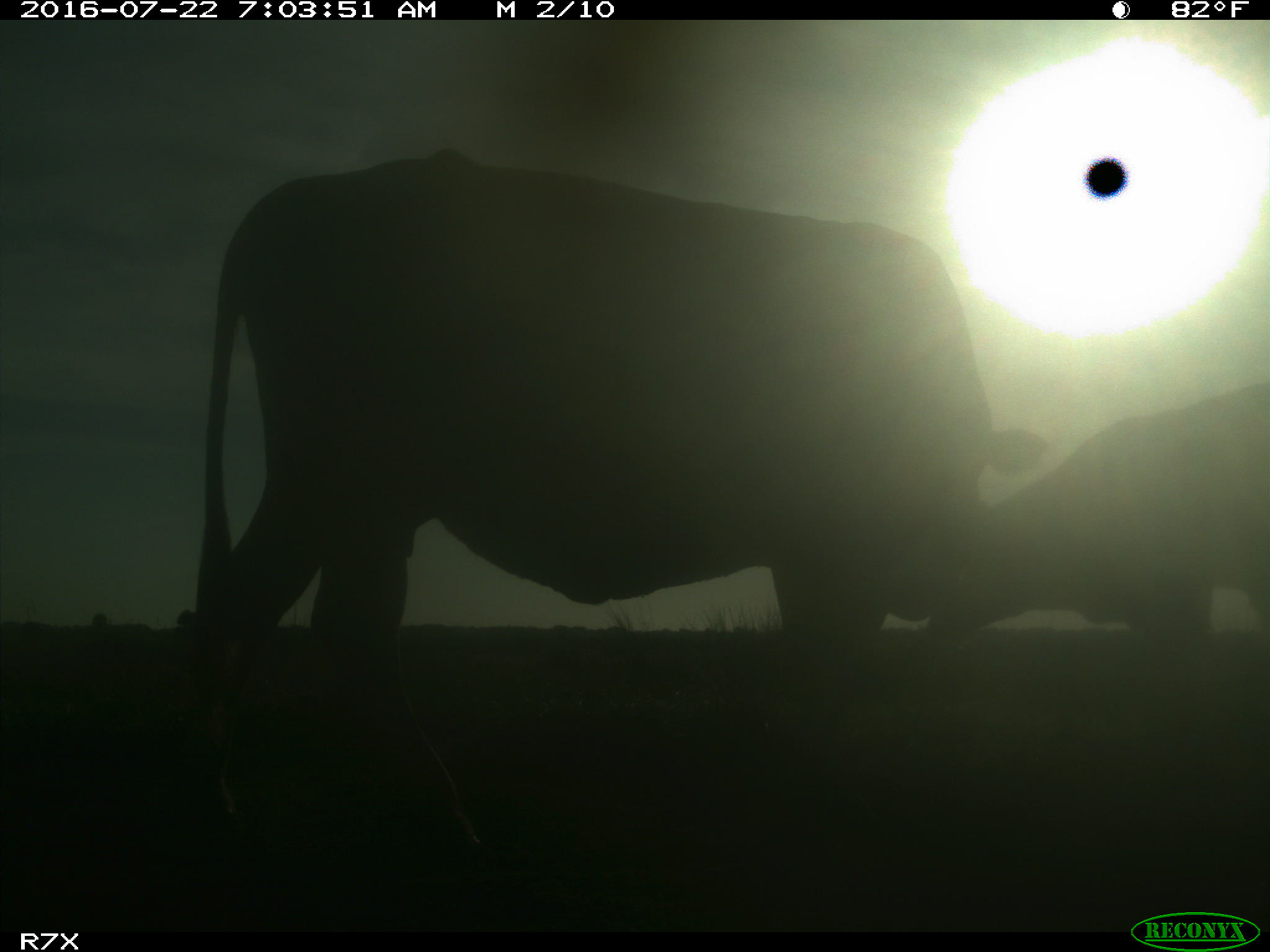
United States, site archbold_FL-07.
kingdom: Animalia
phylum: Chordata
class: Mammalia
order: Artiodactyla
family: Bovidae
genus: Bos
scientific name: Bos taurus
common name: domestic cow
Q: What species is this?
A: Bos taurus (domestic cow).